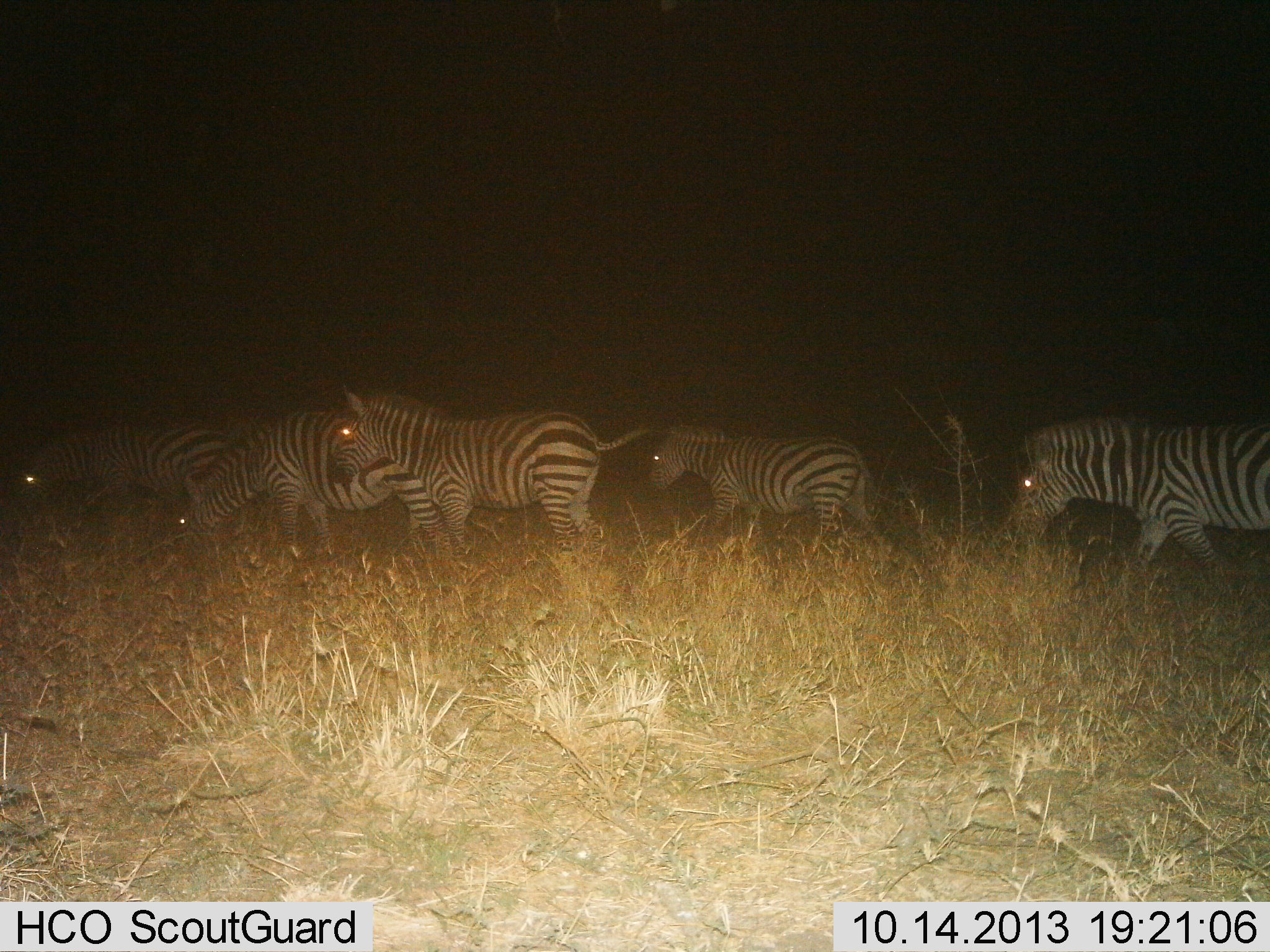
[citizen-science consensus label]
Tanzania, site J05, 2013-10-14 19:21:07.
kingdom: Animalia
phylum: Chordata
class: Mammalia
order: Perissodactyla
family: Equidae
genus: Equus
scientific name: Equus quagga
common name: plains zebra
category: zebra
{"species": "zebra (plains zebra) (Equus quagga)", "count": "5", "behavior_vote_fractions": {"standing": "21%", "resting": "0%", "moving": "89%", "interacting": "0%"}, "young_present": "5%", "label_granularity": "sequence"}